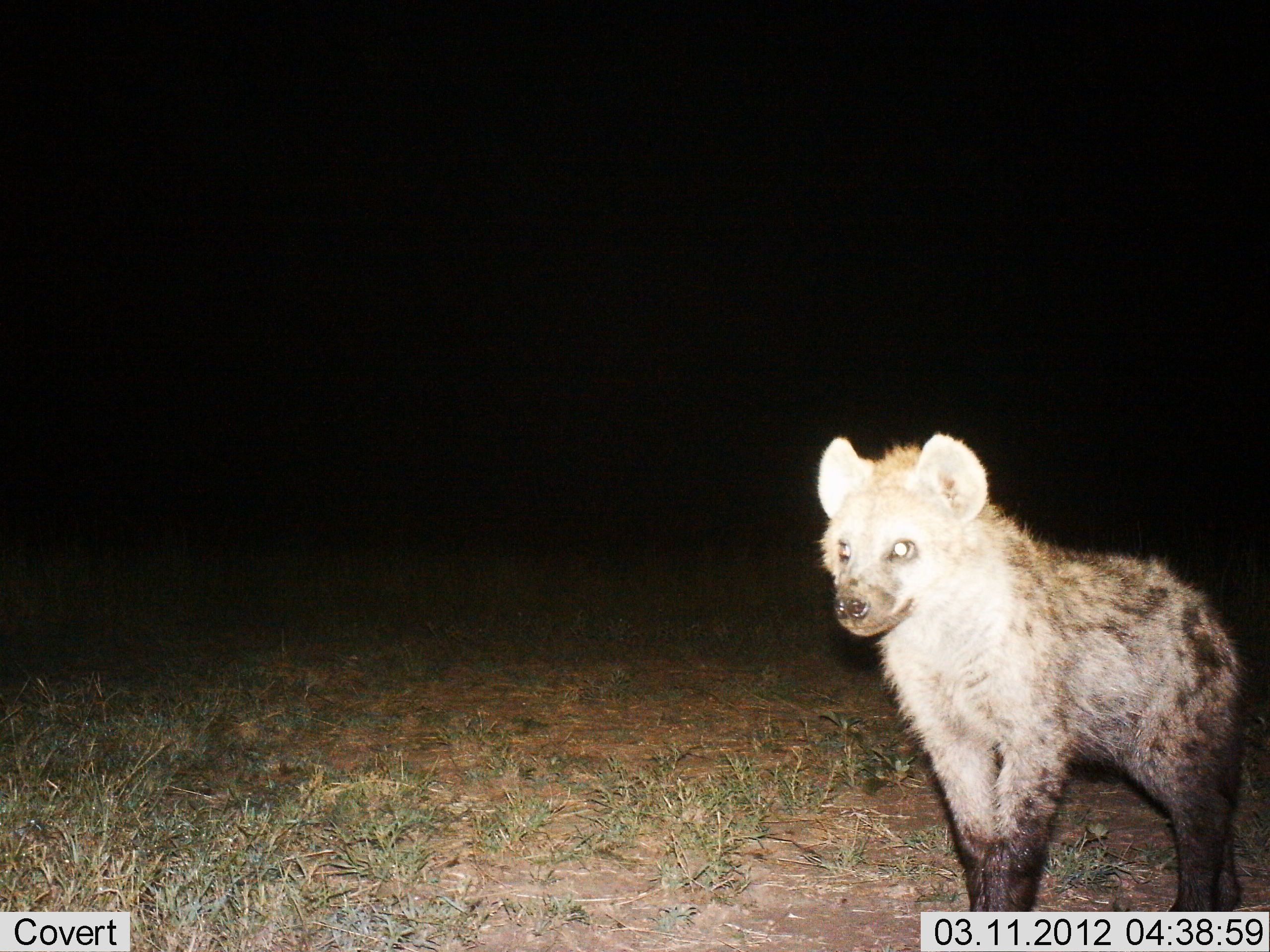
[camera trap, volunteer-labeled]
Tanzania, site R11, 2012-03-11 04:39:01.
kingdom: Animalia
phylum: Chordata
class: Mammalia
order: Carnivora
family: Hyaenidae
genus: Crocuta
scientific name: Crocuta crocuta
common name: spotted hyena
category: hyenaspotted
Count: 1.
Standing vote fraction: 86%.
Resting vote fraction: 0%.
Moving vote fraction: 14%.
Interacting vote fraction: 0%.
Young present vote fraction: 0%.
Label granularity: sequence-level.